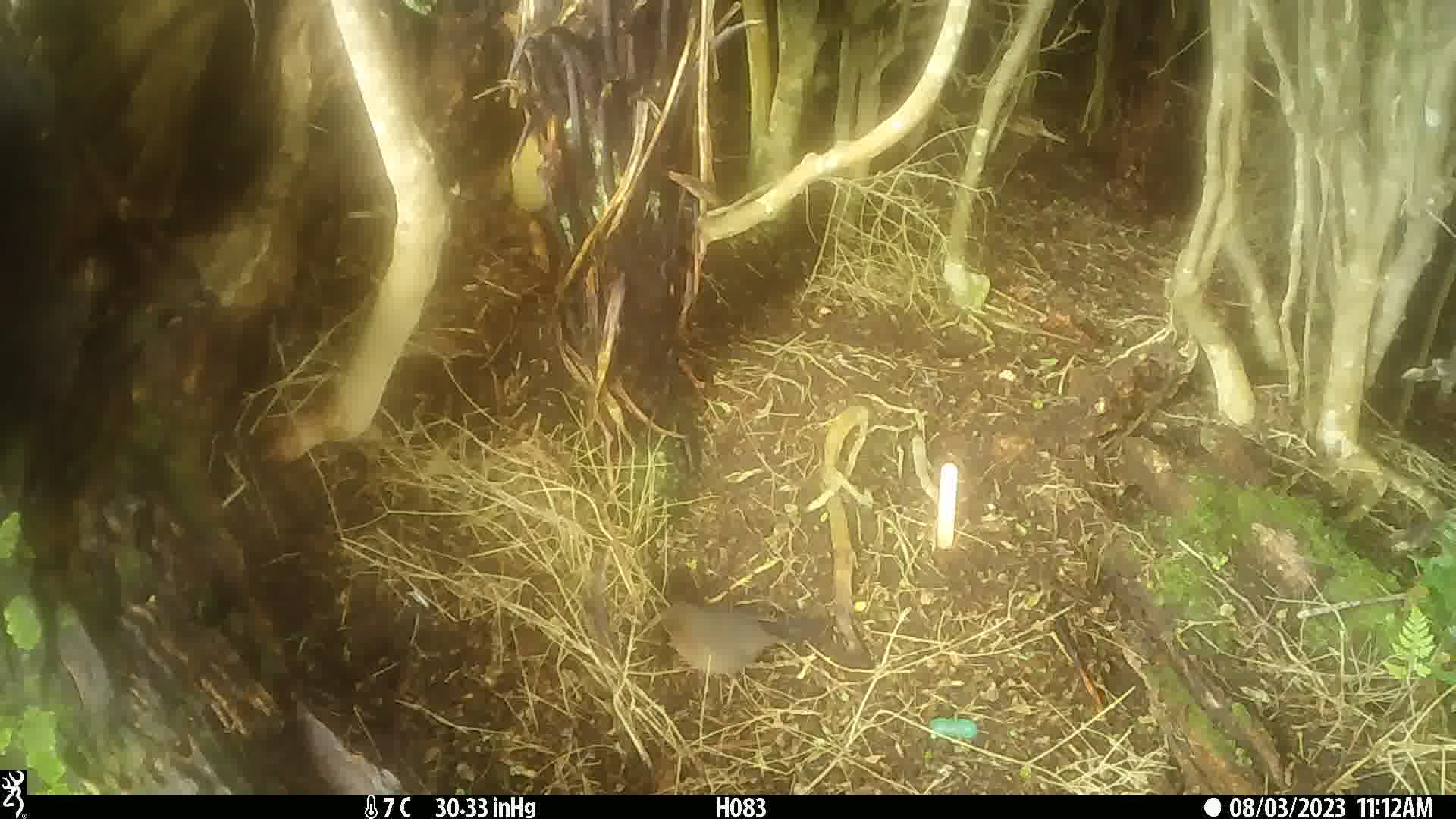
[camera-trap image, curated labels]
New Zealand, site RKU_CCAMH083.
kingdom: Animalia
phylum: Chordata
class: Aves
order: Passeriformes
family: Turdidae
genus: Turdus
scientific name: Turdus philomelos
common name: song thrush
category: thrush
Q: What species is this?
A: Thrush (song thrush) (Turdus philomelos).